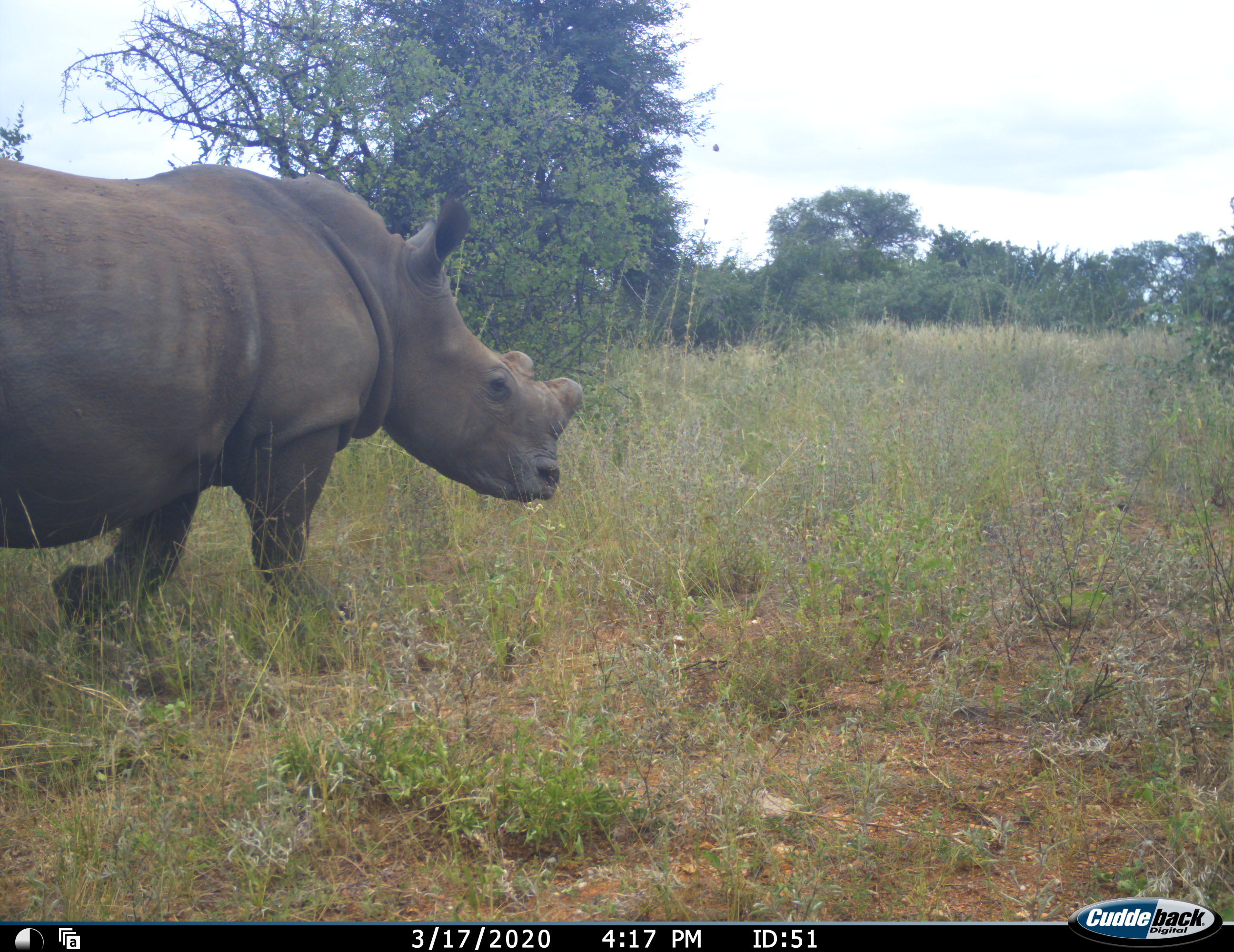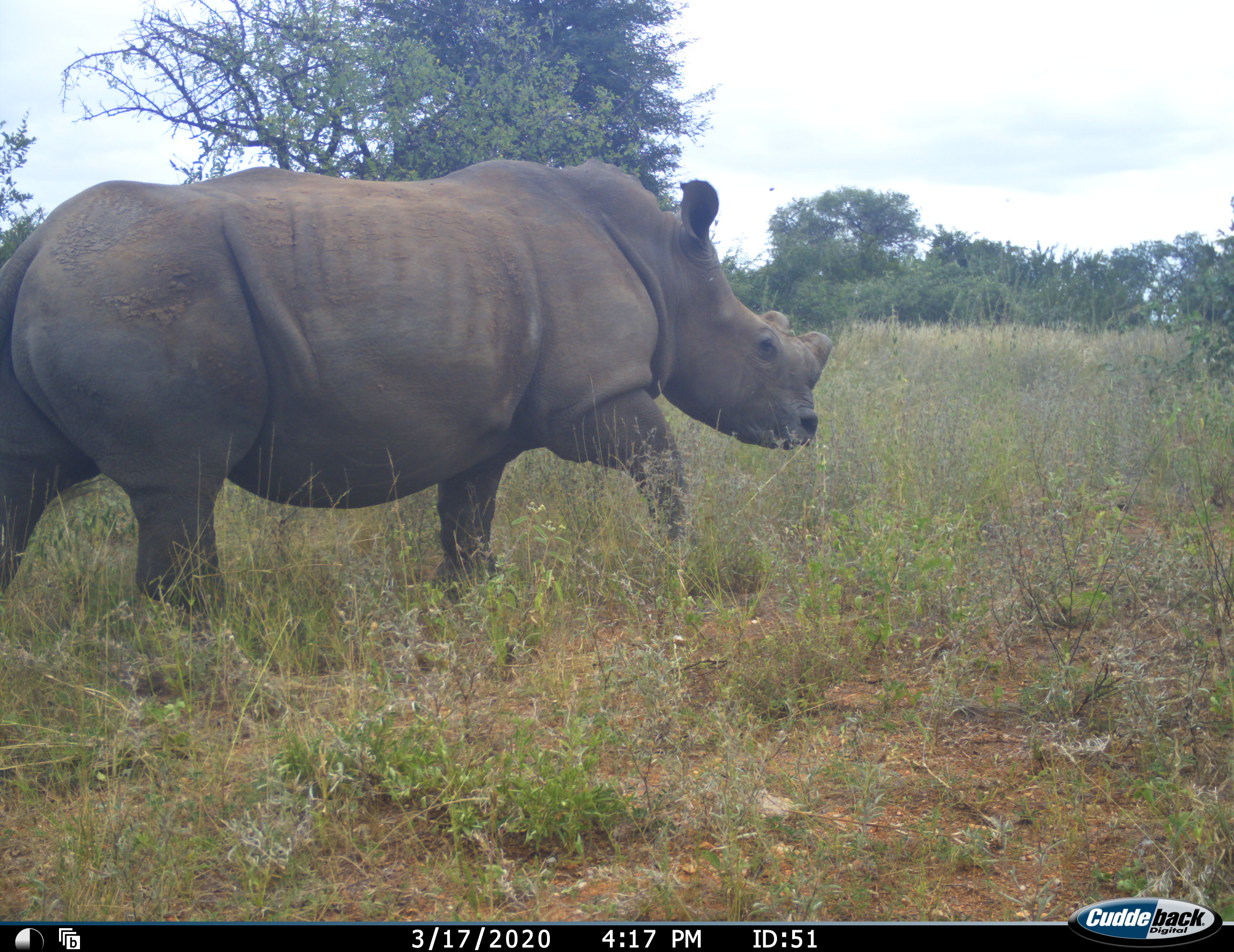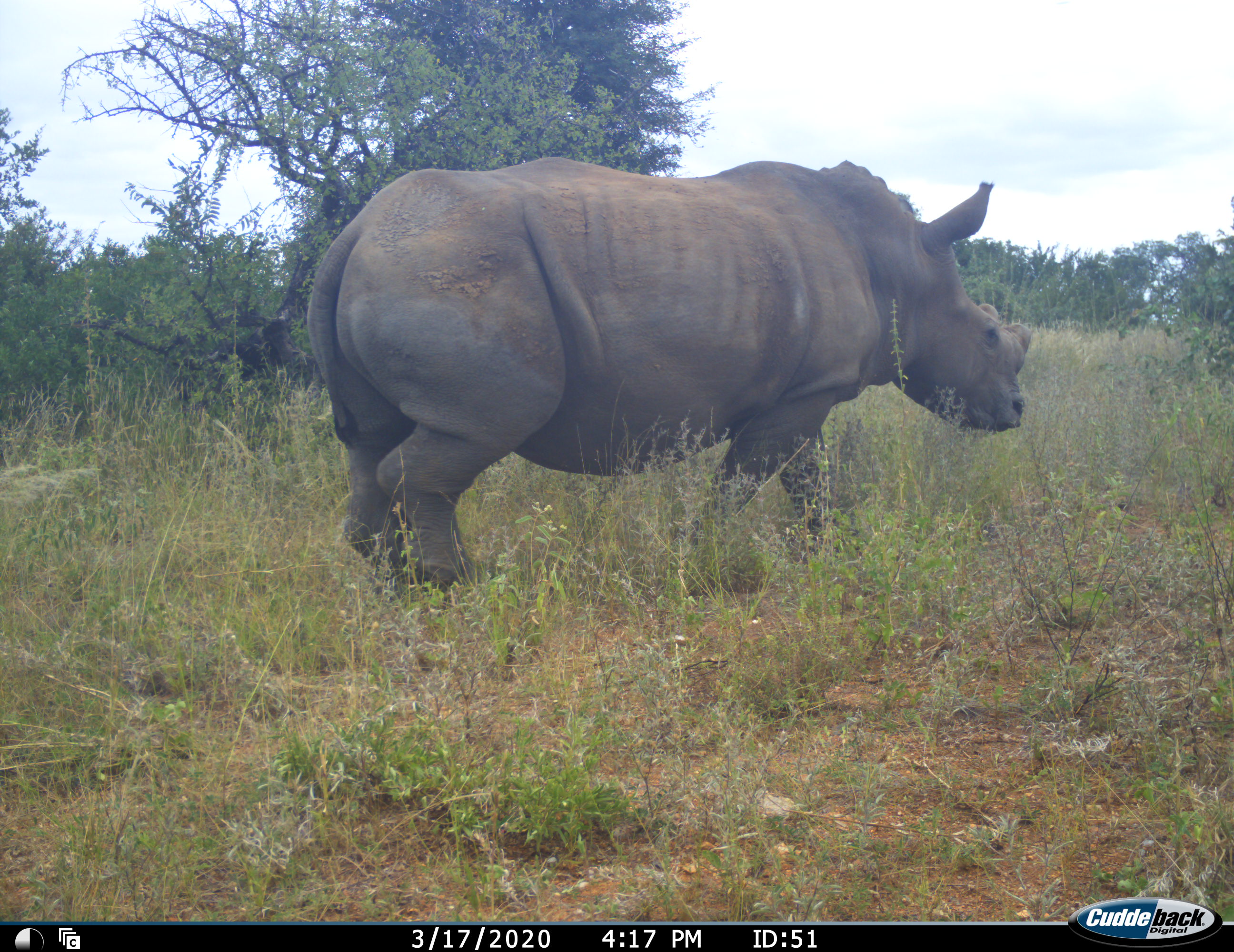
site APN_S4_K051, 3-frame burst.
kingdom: Animalia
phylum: Chordata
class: Mammalia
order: Perissodactyla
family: Rhinocerotidae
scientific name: Rhinocerotidae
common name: unknown rhinoceros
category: rhinocerosunknown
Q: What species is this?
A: Rhinocerosunknown (unknown rhinoceros) (Rhinocerotidae).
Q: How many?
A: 1.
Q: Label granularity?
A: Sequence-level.